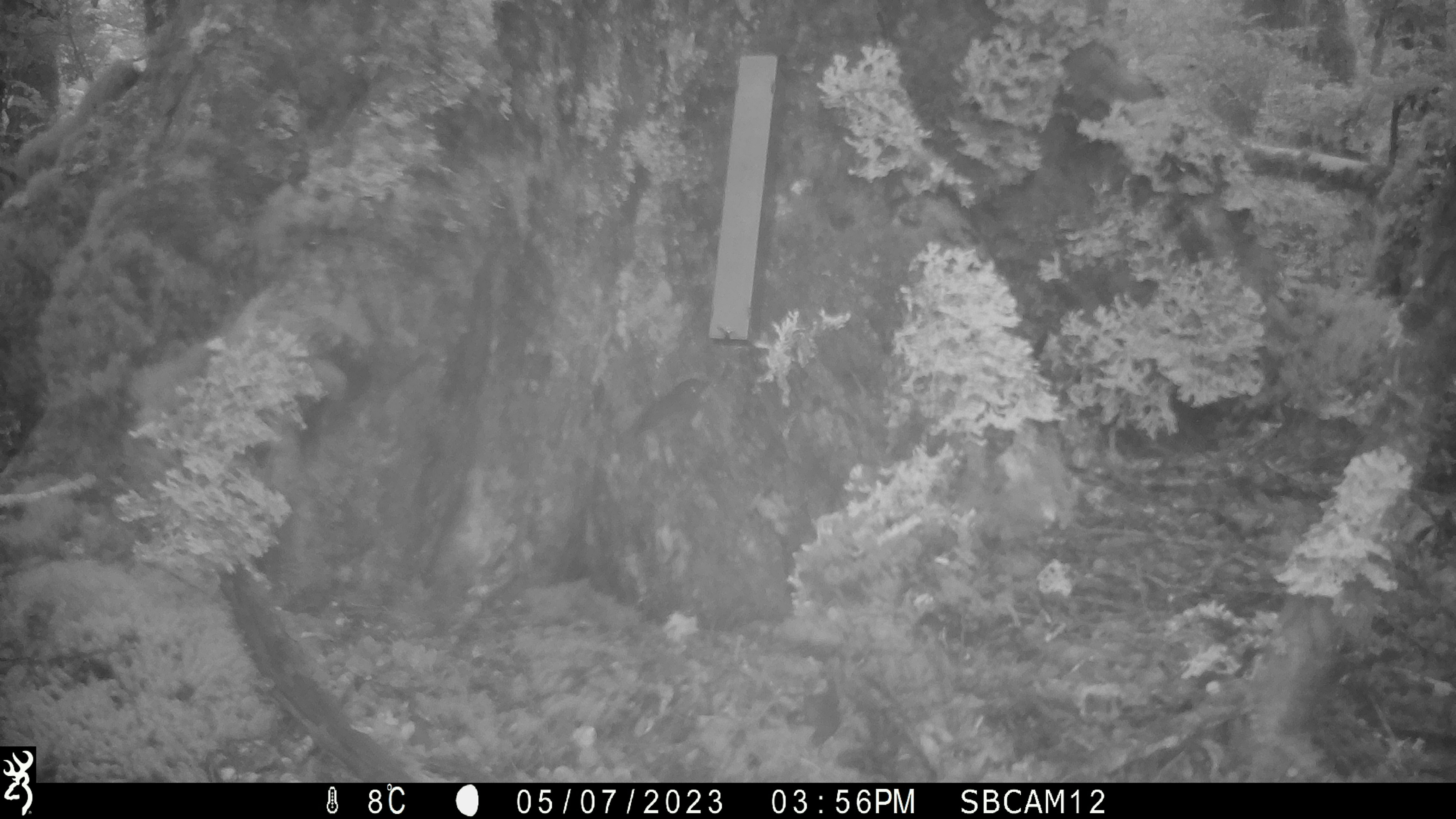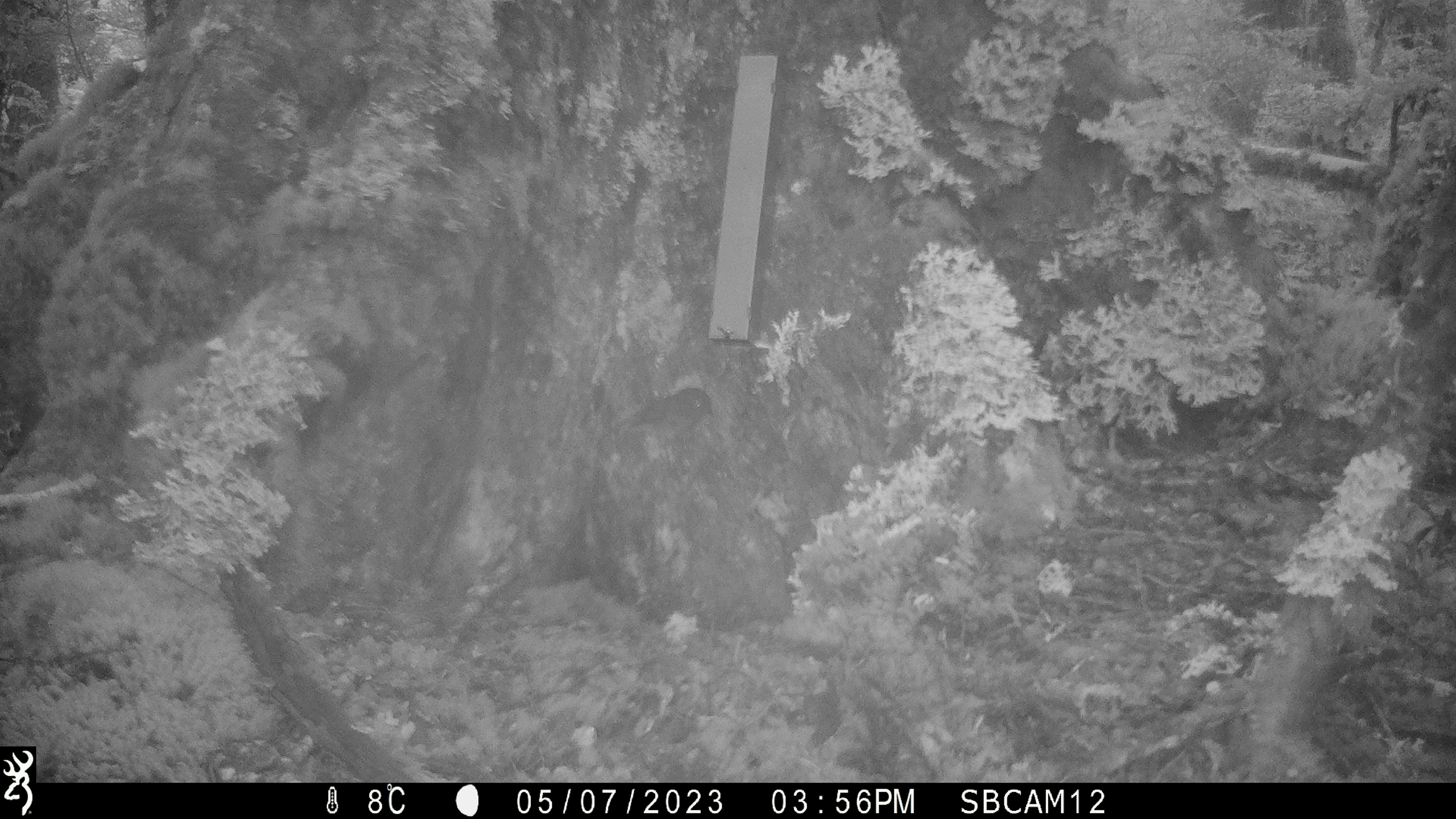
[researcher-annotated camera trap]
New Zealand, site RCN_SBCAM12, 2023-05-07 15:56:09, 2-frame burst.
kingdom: Animalia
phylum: Chordata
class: Aves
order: Passeriformes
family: Petroicidae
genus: Petroica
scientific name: Petroica australis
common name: new zealand robin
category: robin